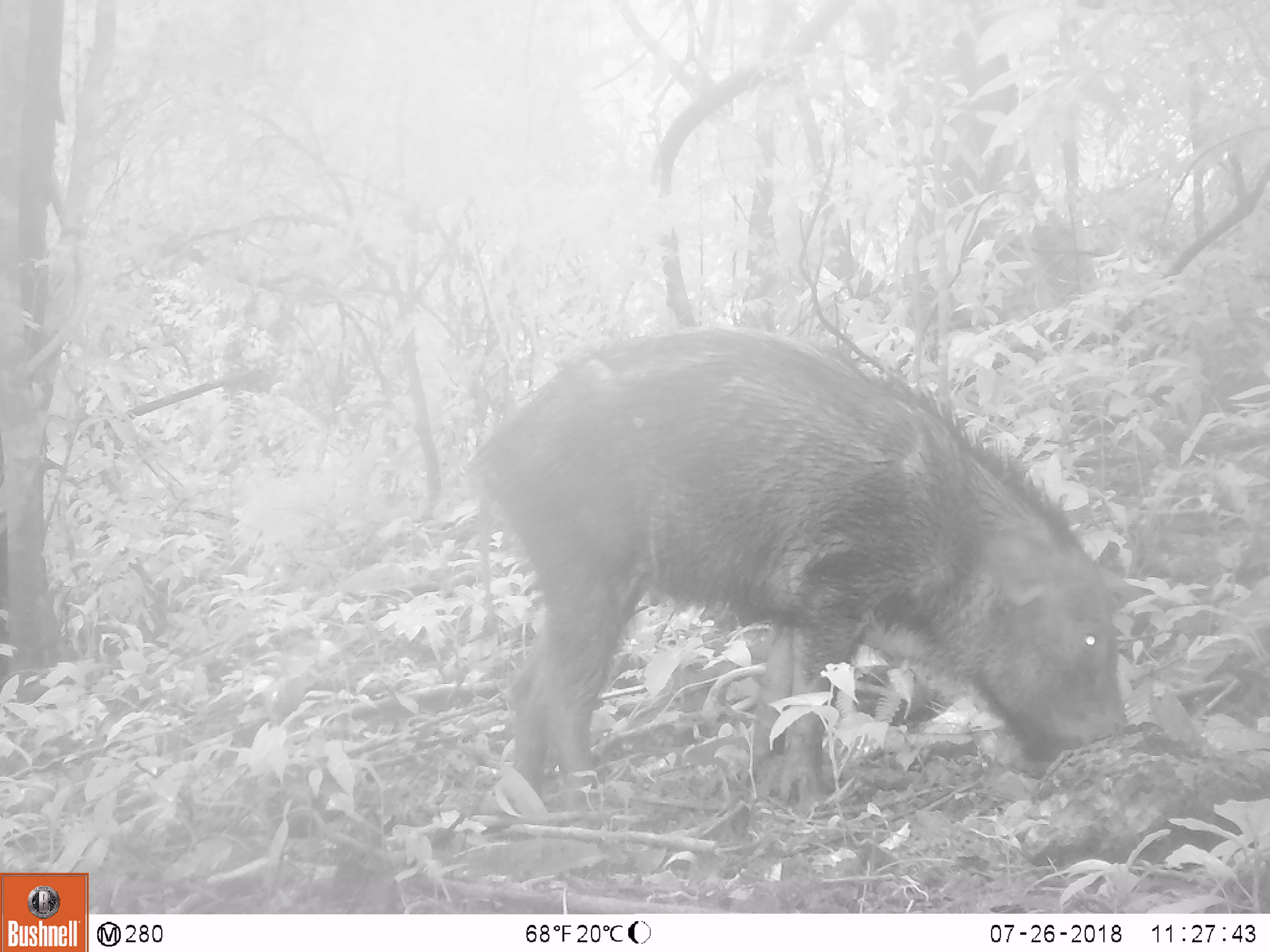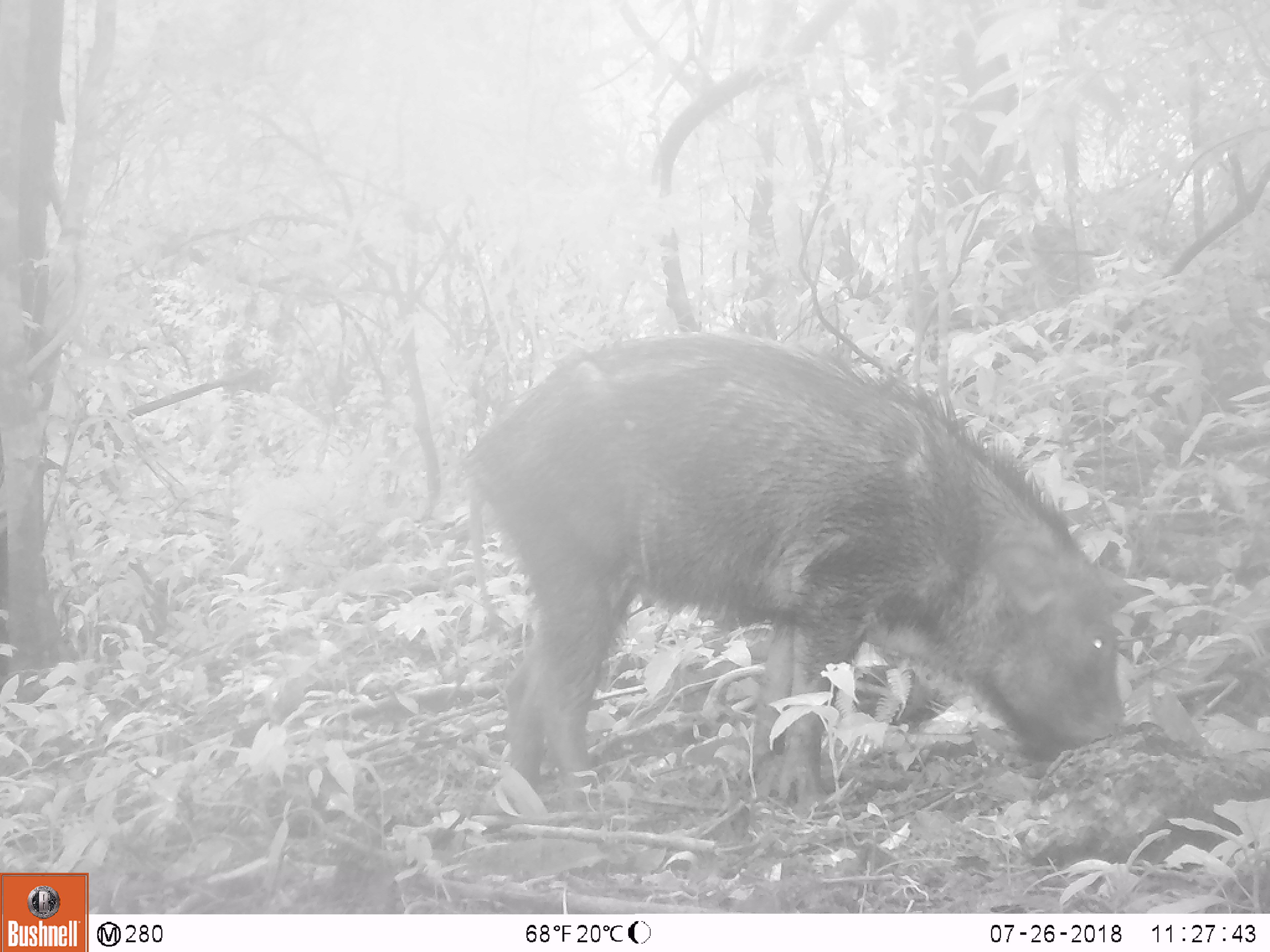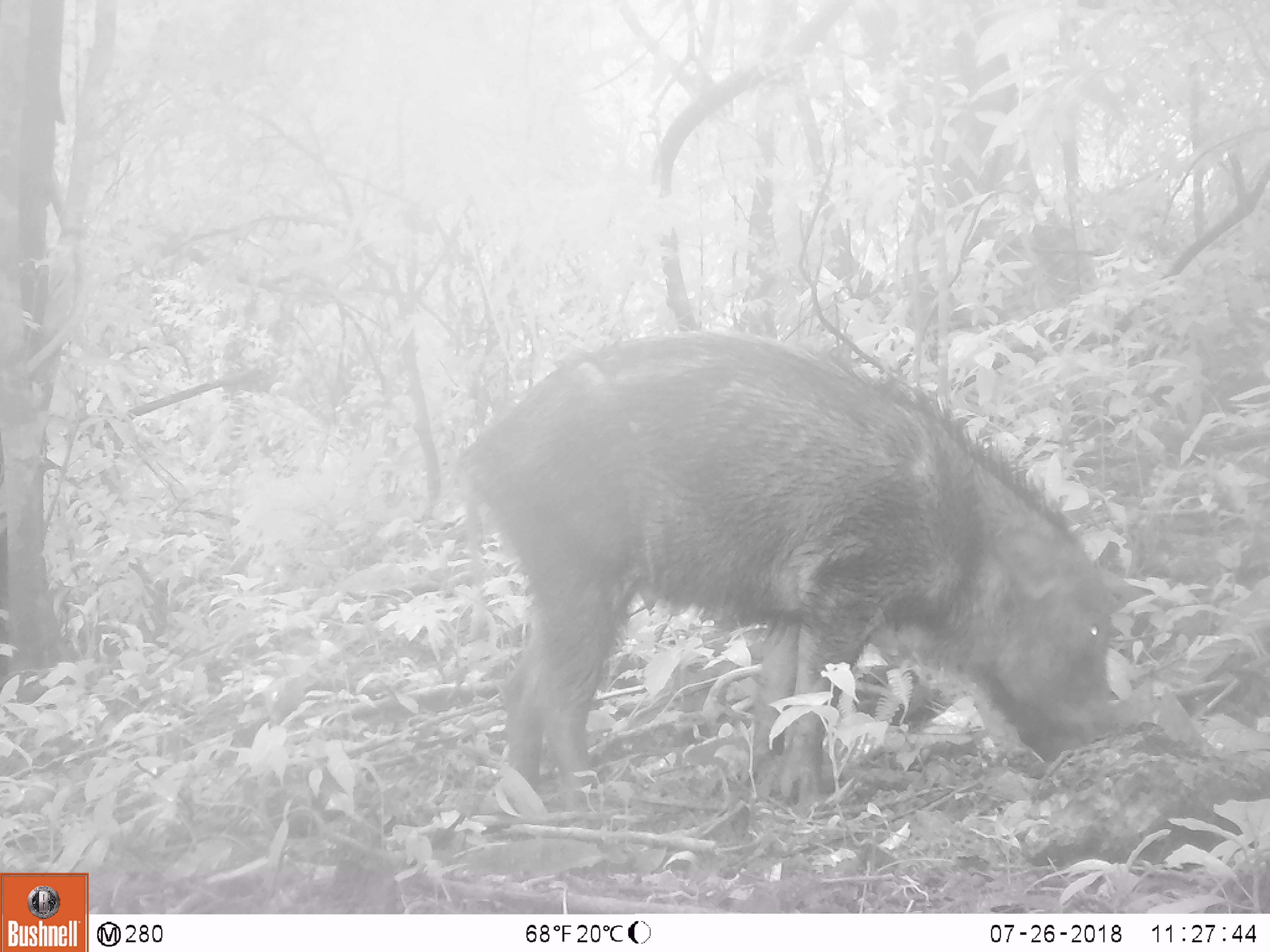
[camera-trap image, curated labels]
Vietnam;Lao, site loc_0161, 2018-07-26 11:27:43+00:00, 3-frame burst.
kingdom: Animalia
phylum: Chordata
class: Mammalia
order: Artiodactyla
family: Suidae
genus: Sus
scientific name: Sus scrofa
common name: eurasian wild pig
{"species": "eurasian wild pig (Sus scrofa)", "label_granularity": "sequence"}